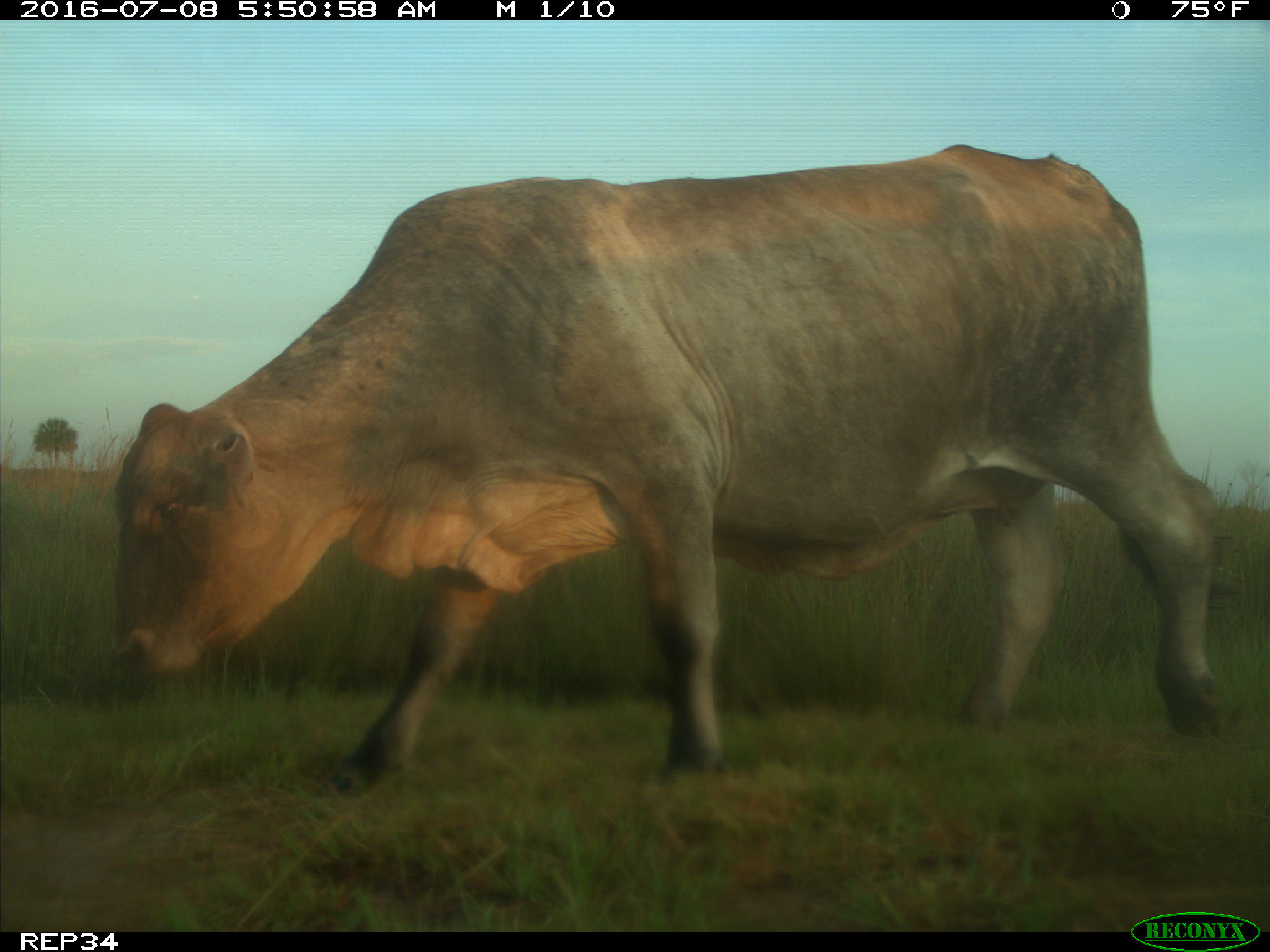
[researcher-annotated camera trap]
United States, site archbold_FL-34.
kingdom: Animalia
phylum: Chordata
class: Mammalia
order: Artiodactyla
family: Bovidae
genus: Bos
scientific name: Bos taurus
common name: domestic cow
Bos taurus (domestic cow).